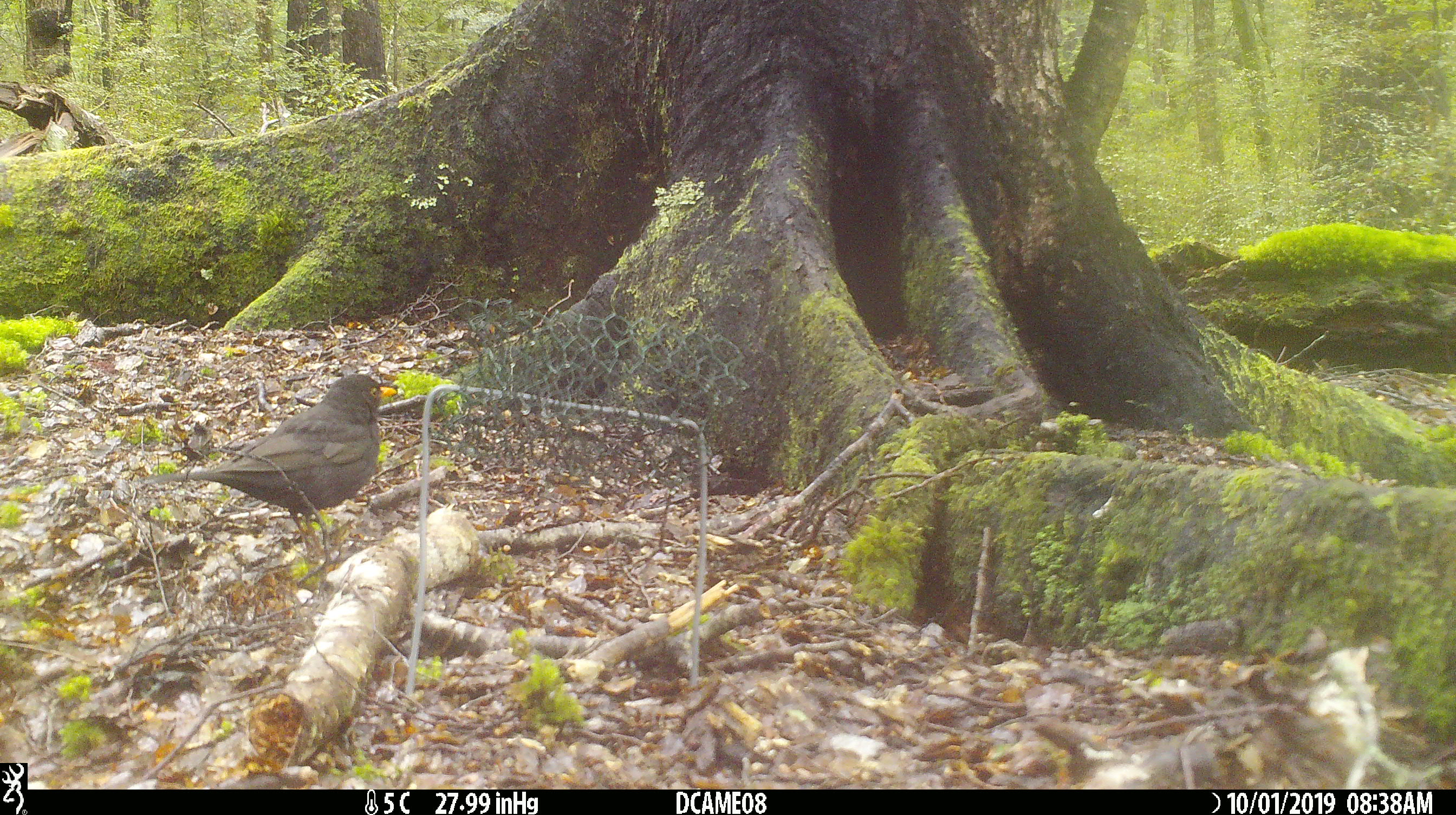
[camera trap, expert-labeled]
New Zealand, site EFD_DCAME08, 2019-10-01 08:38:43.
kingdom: Animalia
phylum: Chordata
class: Aves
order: Passeriformes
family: Turdidae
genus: Turdus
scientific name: Turdus merula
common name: eurasian blackbird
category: blackbird